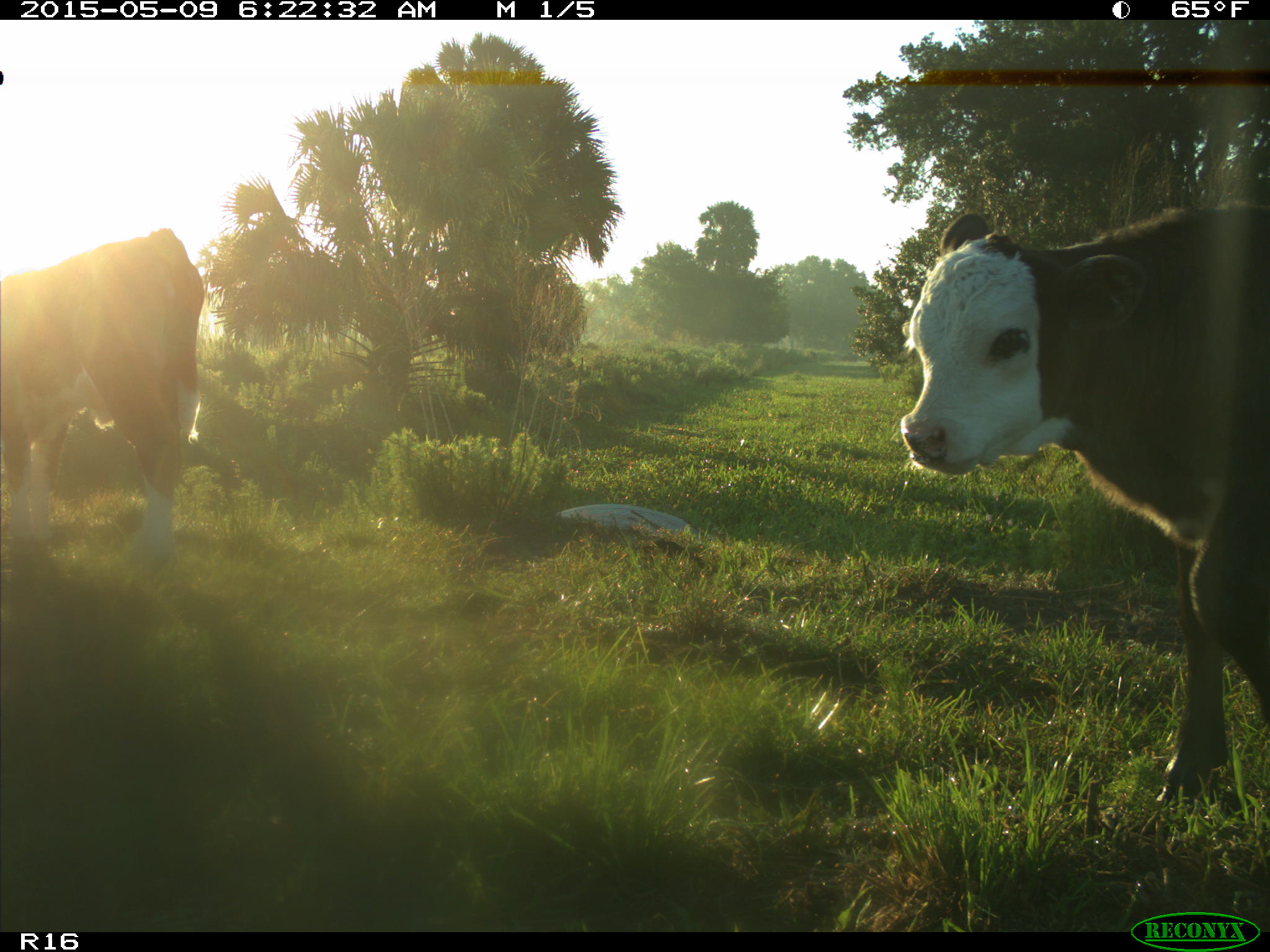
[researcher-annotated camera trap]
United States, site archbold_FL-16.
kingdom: Animalia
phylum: Chordata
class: Mammalia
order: Artiodactyla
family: Bovidae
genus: Bos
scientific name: Bos taurus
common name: domestic cow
Bos taurus (domestic cow).